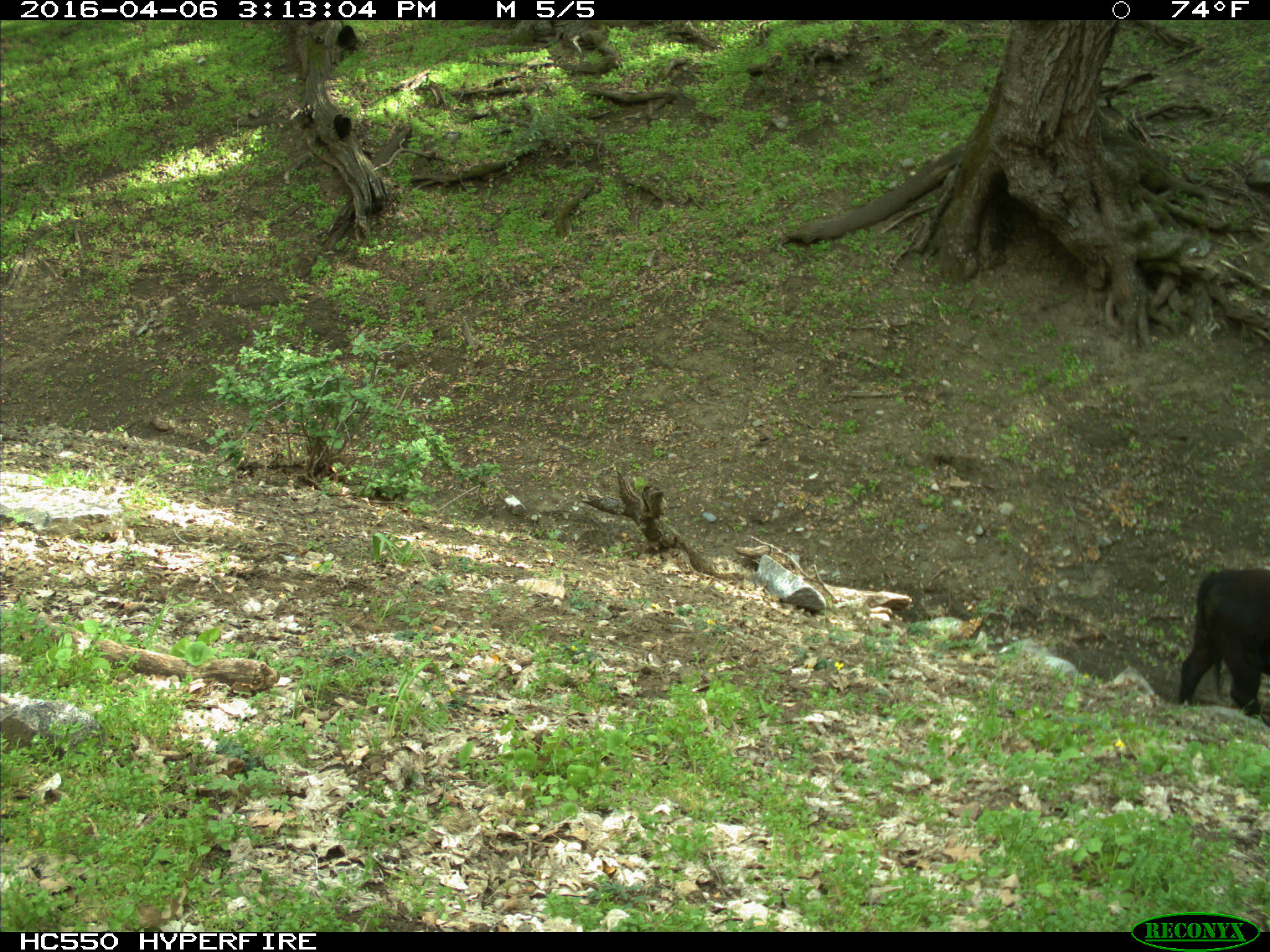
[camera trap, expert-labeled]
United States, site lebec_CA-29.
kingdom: Animalia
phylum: Chordata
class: Mammalia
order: Artiodactyla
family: Bovidae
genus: Bos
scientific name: Bos taurus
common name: domestic cow